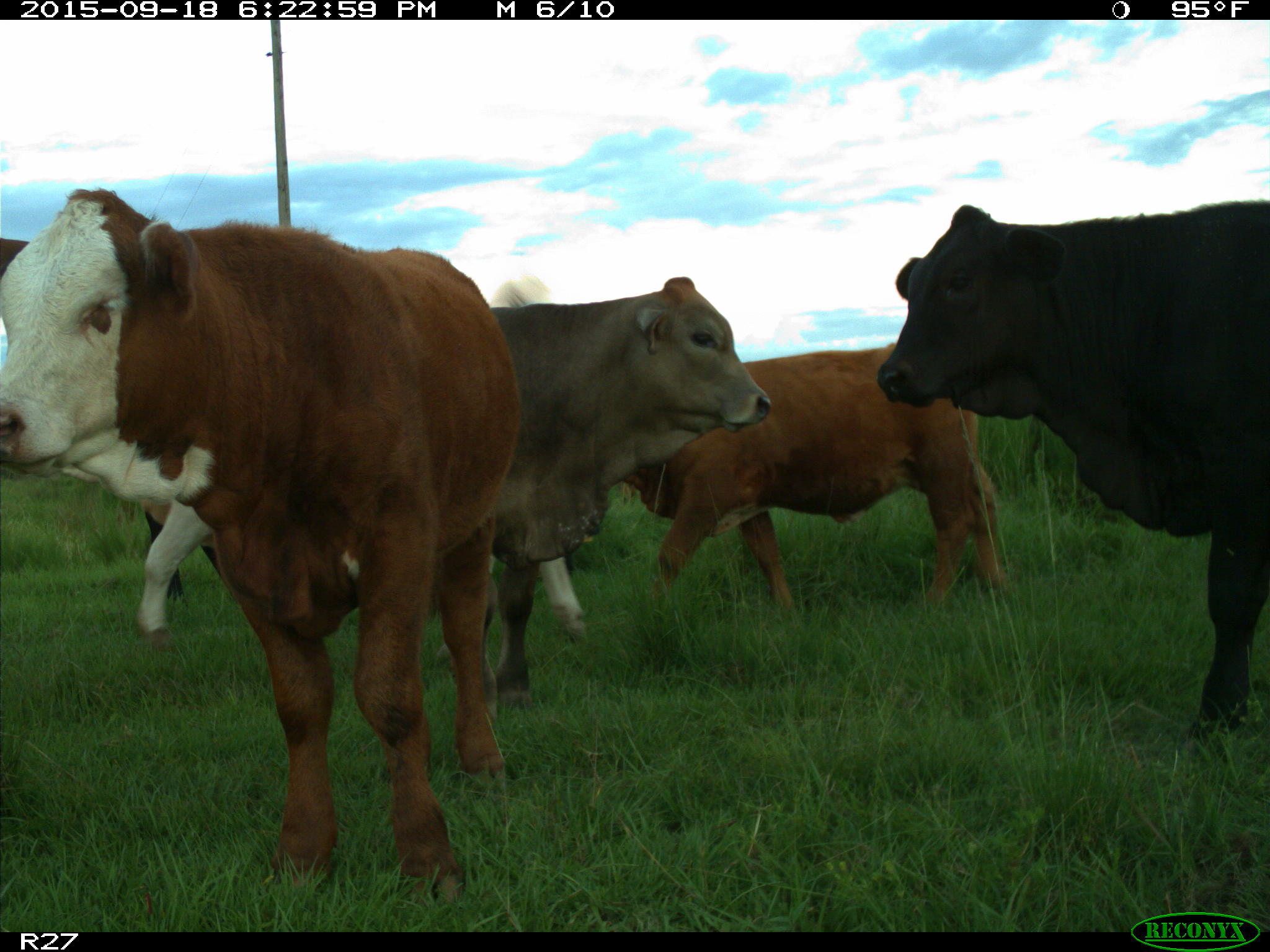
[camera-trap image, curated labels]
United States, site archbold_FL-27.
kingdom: Animalia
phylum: Chordata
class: Mammalia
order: Artiodactyla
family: Bovidae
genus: Bos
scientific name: Bos taurus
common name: domestic cow